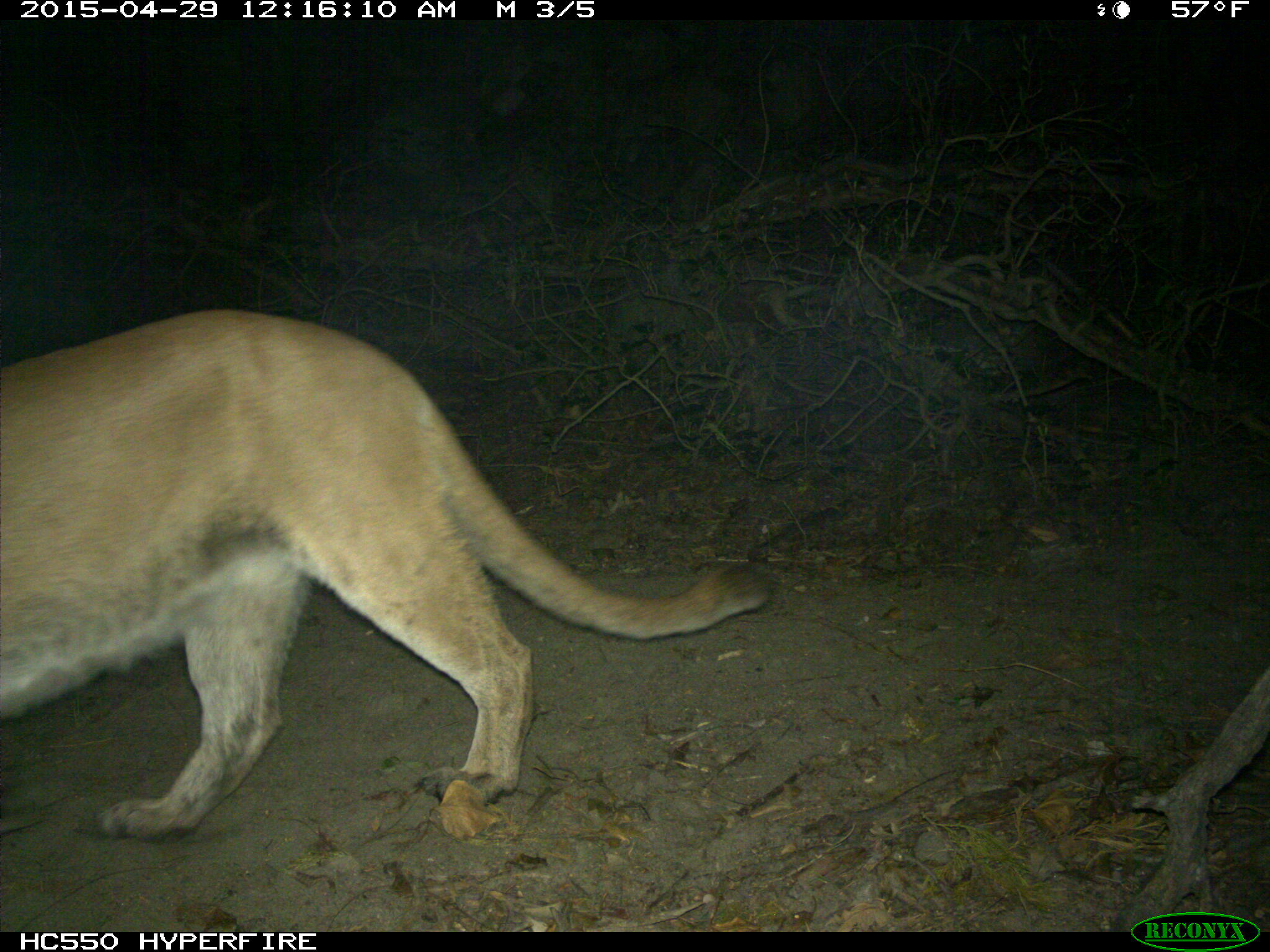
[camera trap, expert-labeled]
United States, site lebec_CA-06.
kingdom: Animalia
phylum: Chordata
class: Mammalia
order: Carnivora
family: Felidae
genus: Puma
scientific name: Puma concolor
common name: mountain lion